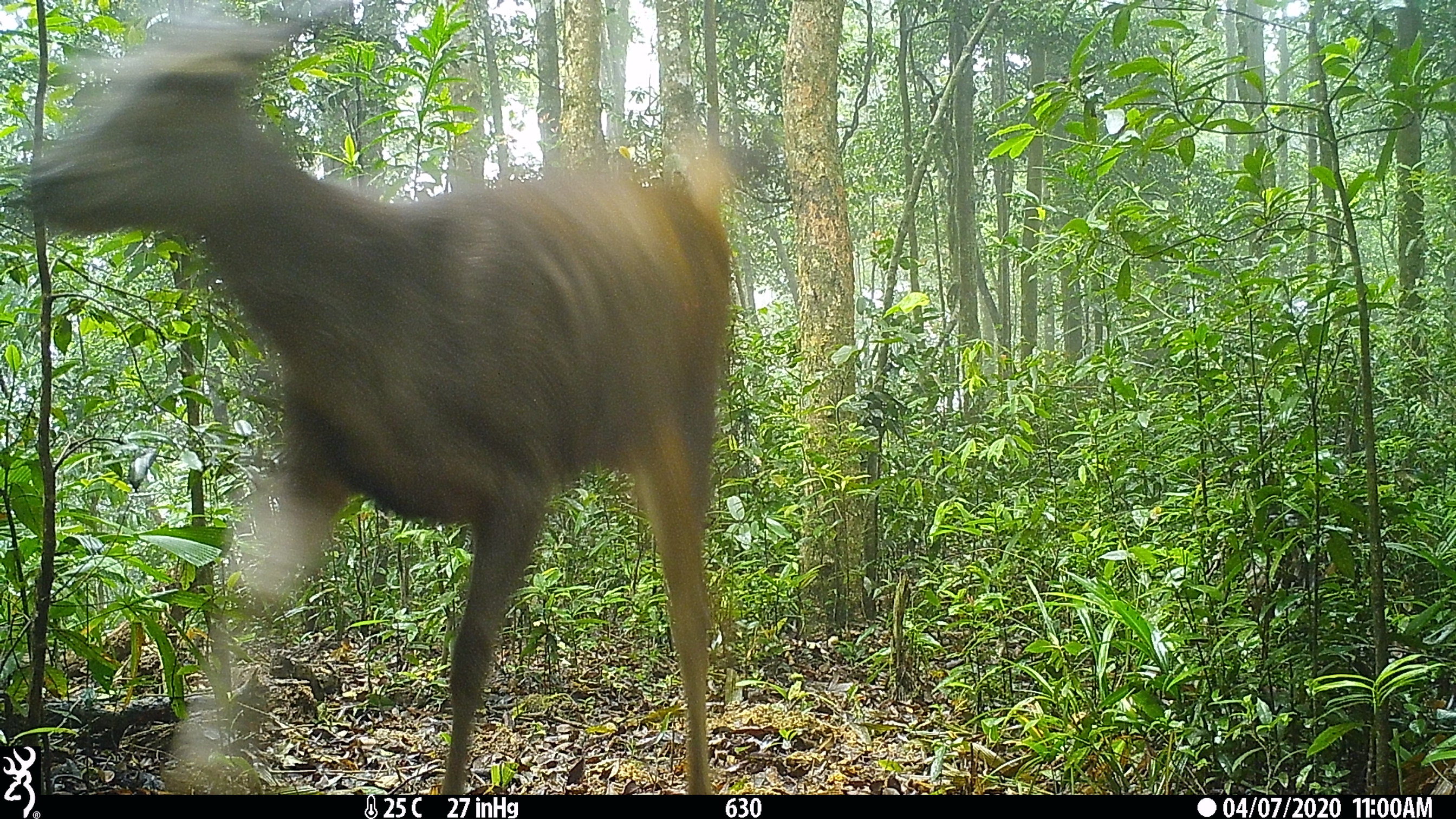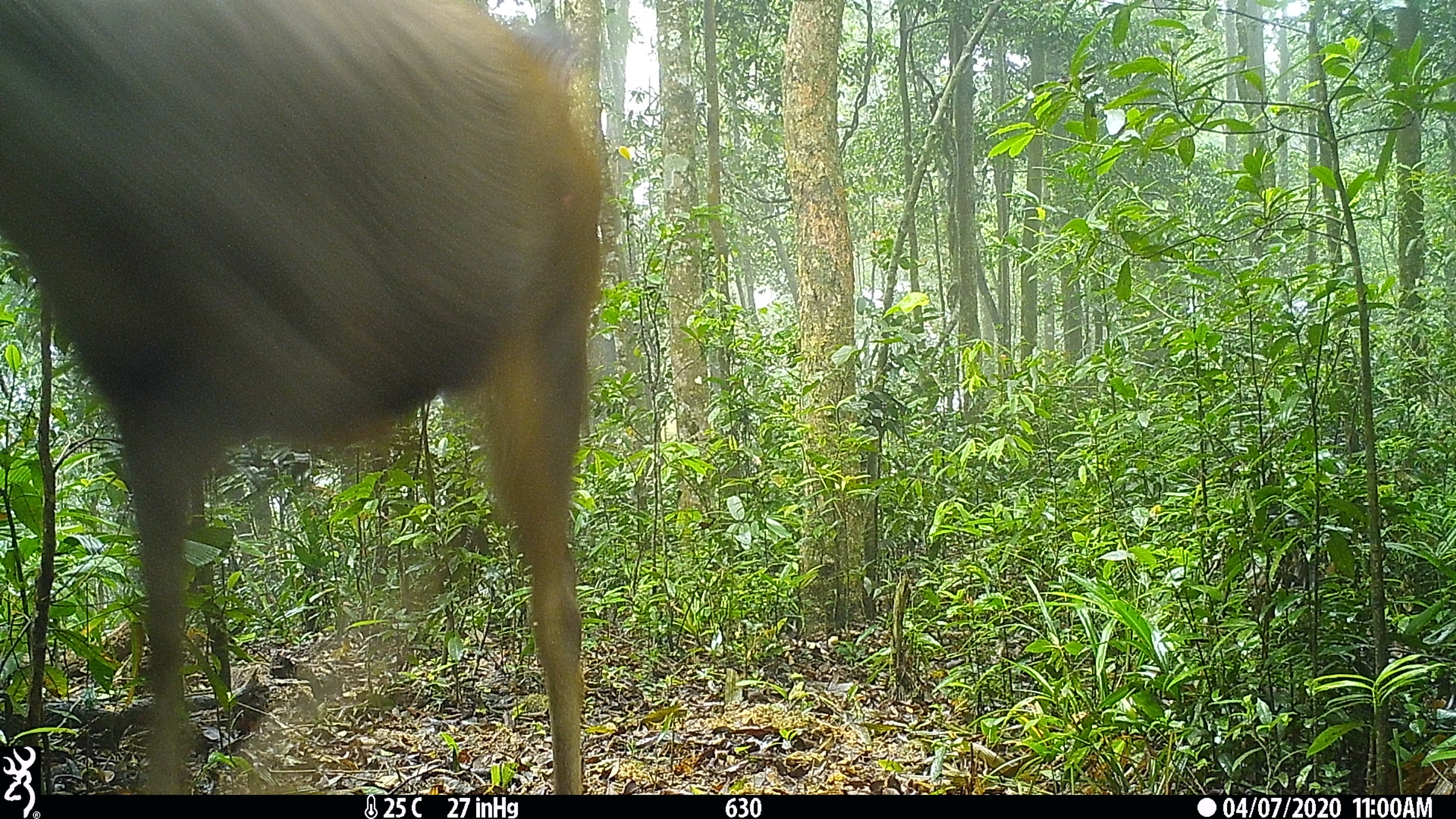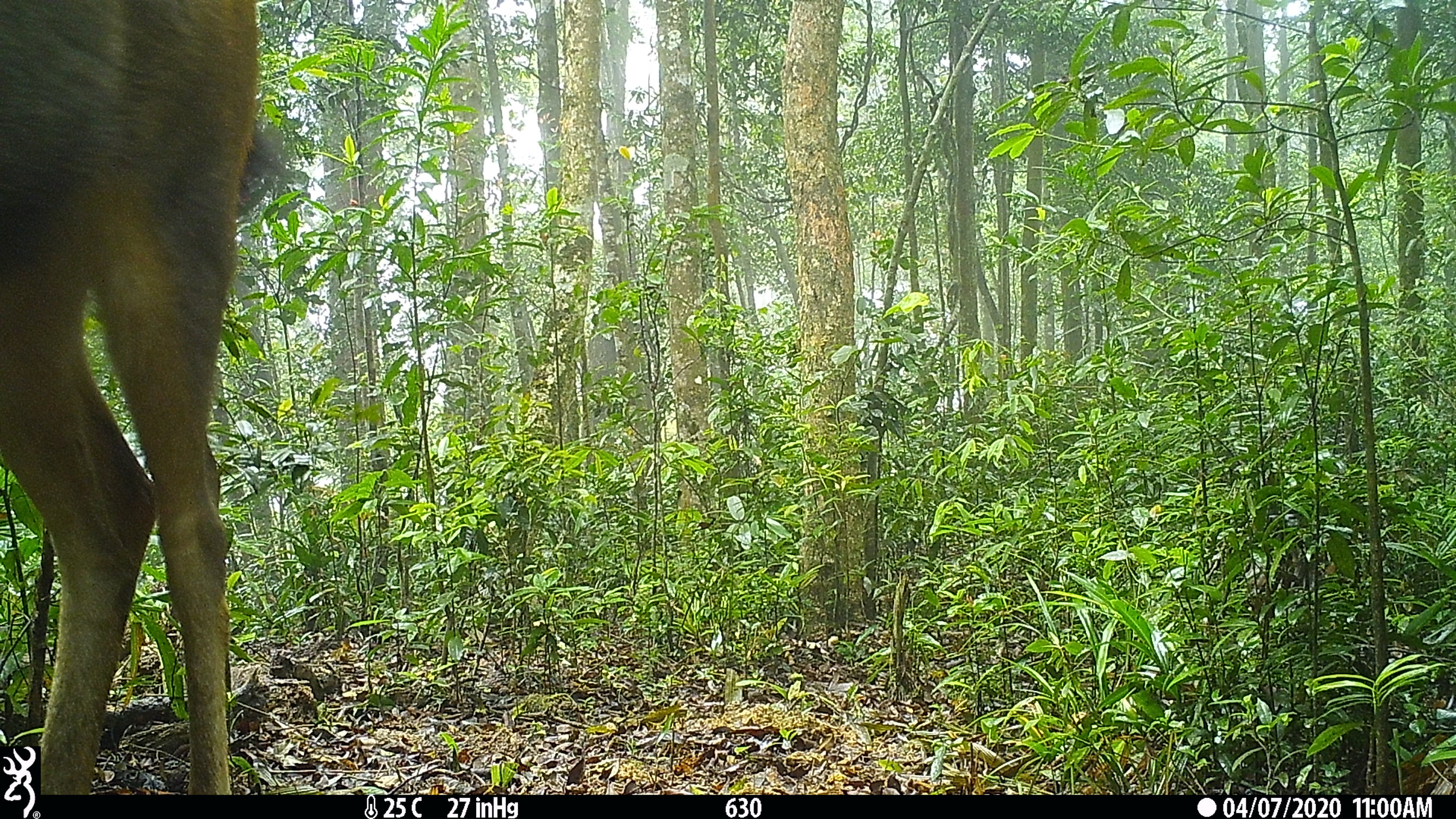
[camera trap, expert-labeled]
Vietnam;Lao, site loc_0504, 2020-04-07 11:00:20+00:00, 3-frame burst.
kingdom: Animalia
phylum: Chordata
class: Mammalia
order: Artiodactyla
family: Cervidae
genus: Rusa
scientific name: Rusa unicolor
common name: sambar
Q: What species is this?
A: Sambar (Rusa unicolor).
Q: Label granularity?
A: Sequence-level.